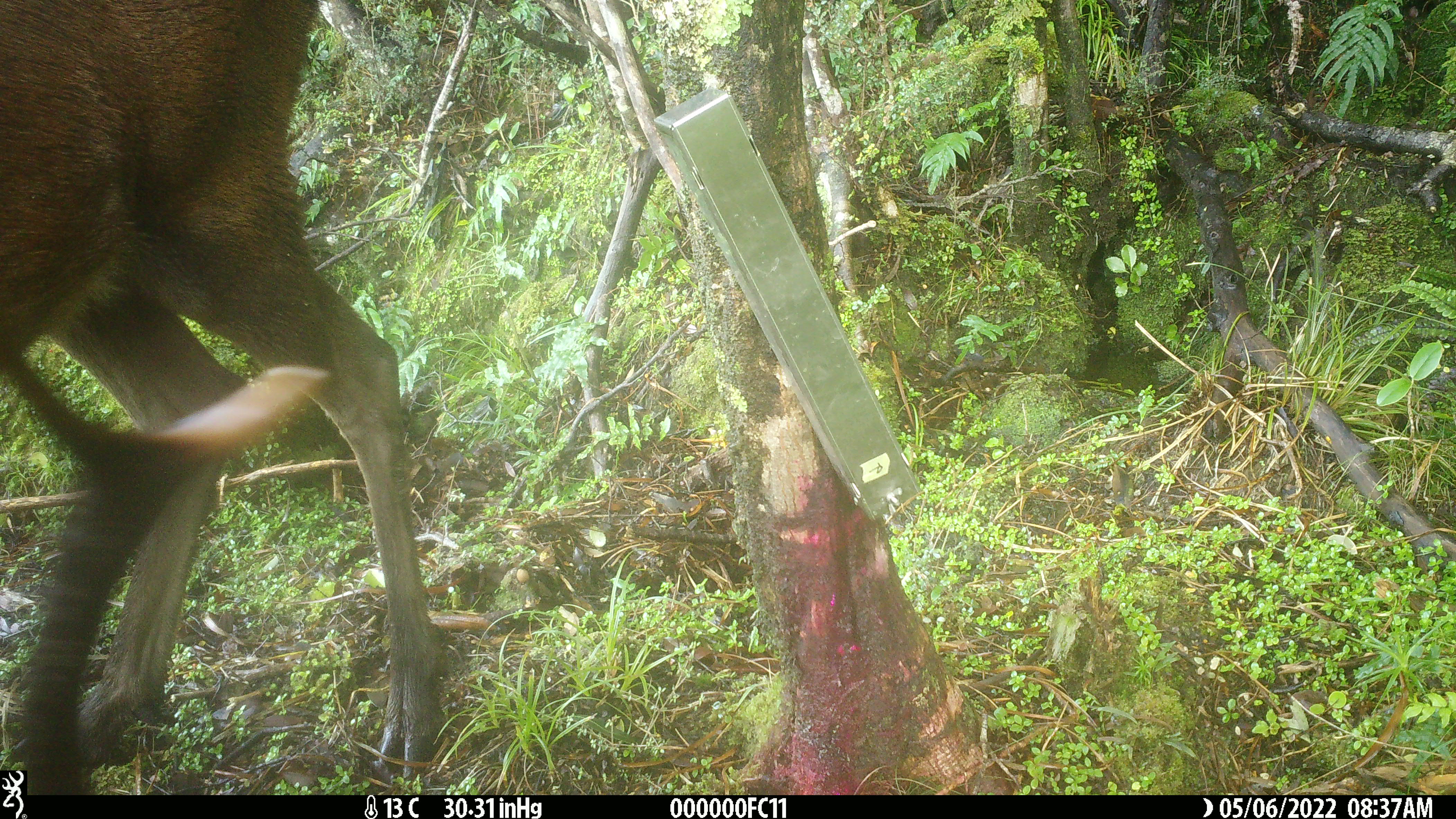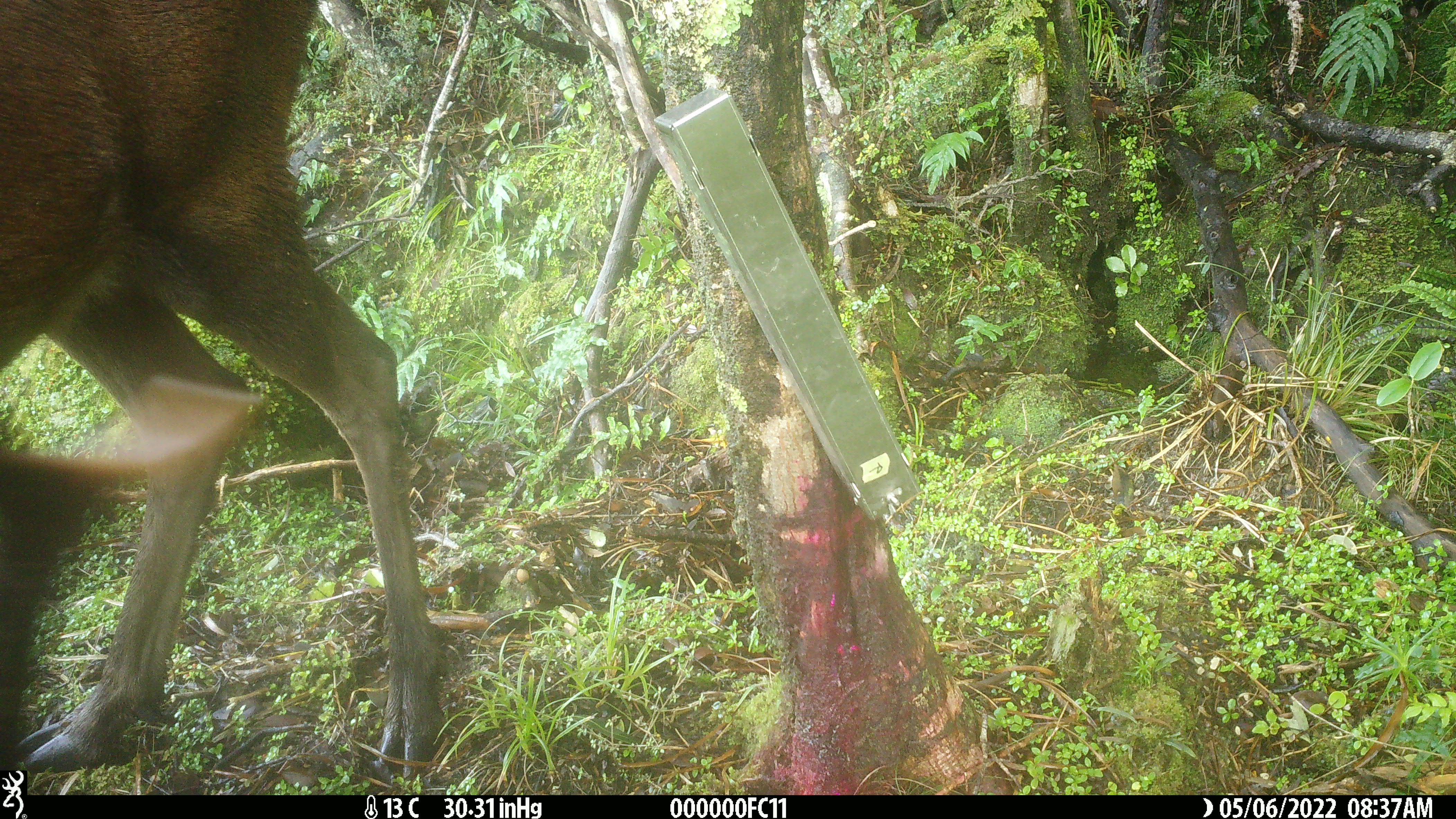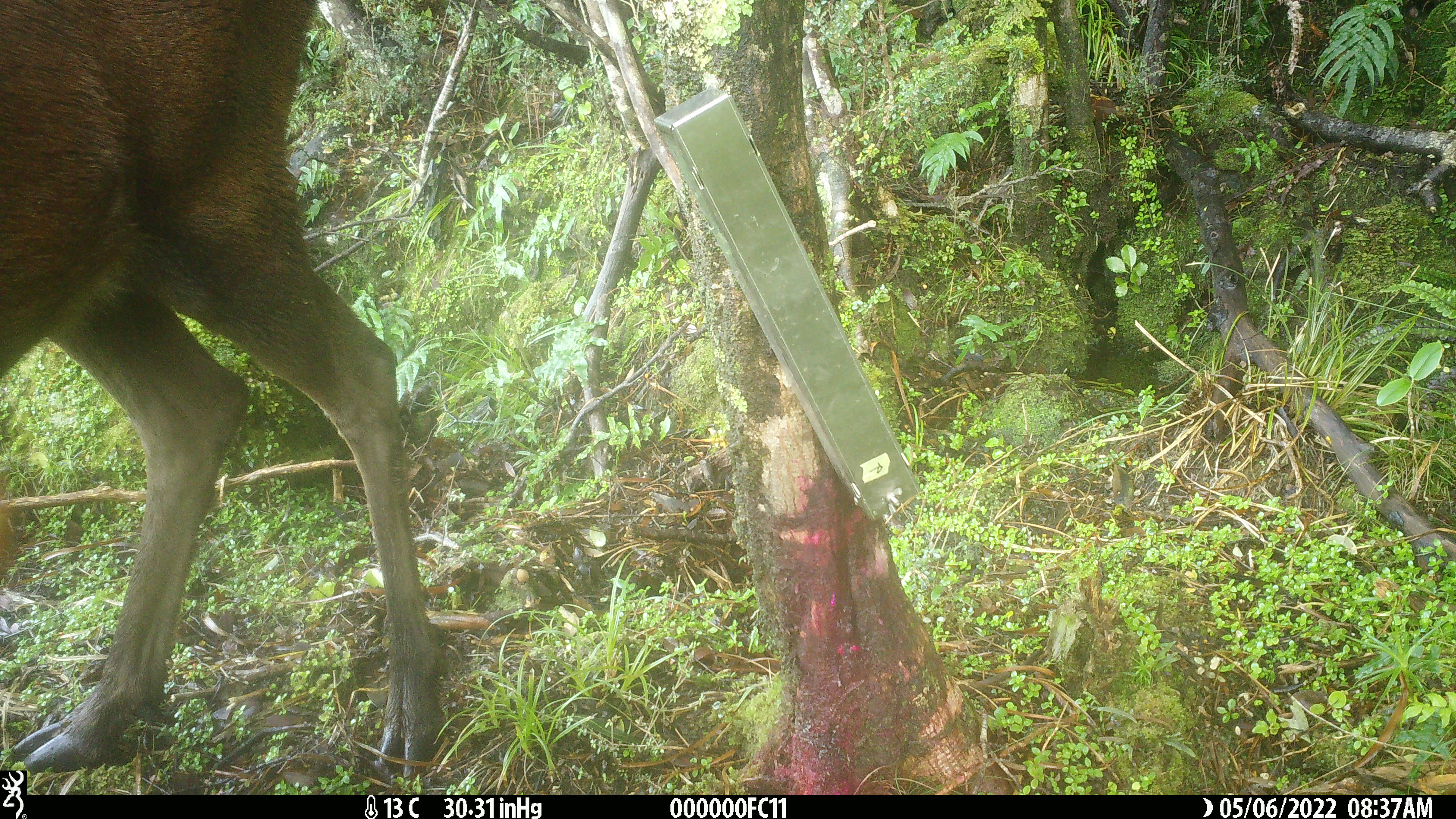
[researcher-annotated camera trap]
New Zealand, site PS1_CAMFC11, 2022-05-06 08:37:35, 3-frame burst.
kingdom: Animalia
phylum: Chordata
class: Mammalia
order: Artiodactyla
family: Cervidae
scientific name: Cervidae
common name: deer